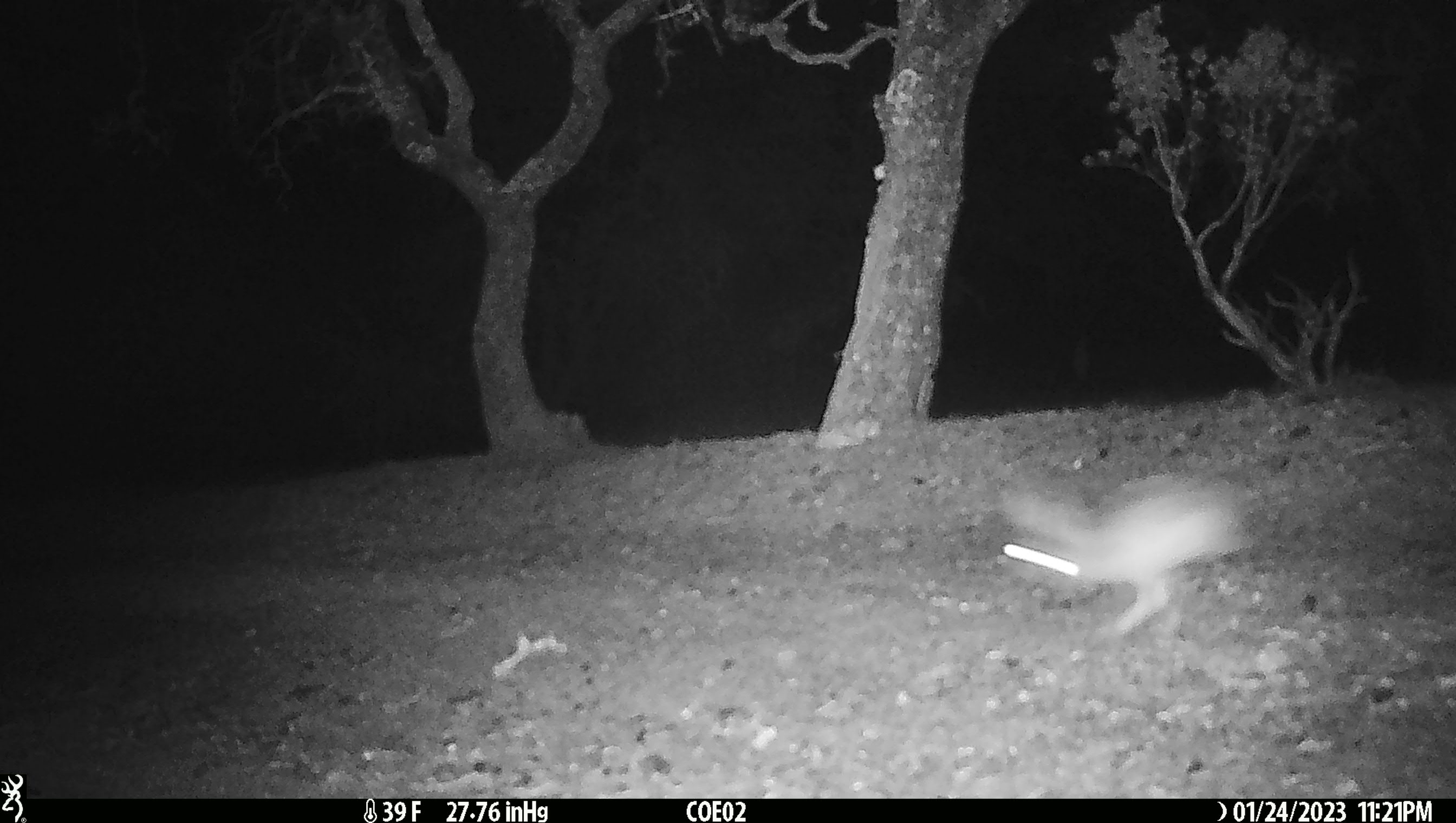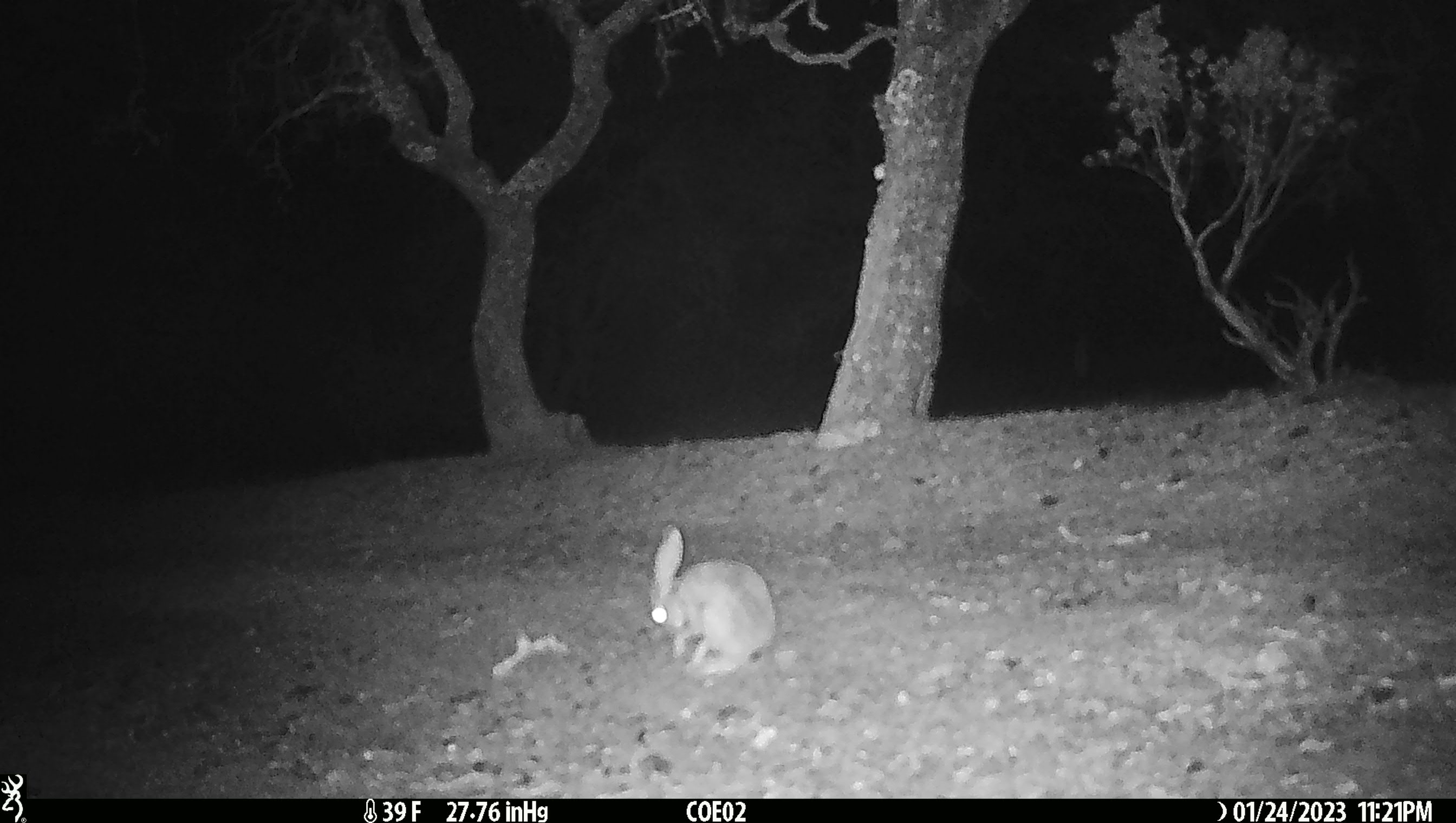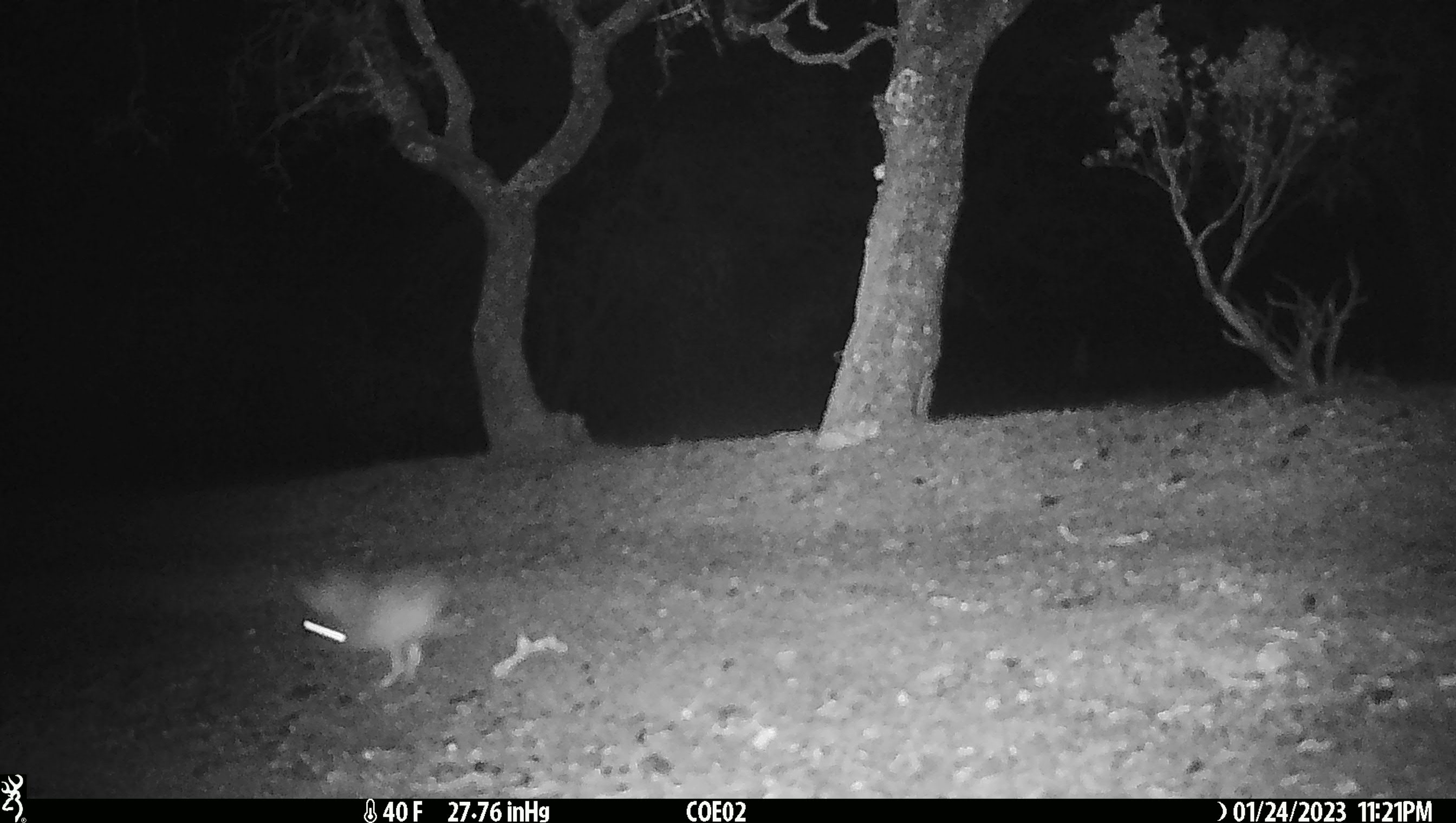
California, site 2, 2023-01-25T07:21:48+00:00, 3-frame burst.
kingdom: Animalia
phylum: Chordata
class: Mammalia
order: Lagomorpha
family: Leporidae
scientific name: Leporidae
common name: rabbit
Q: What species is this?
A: Rabbit (Leporidae).